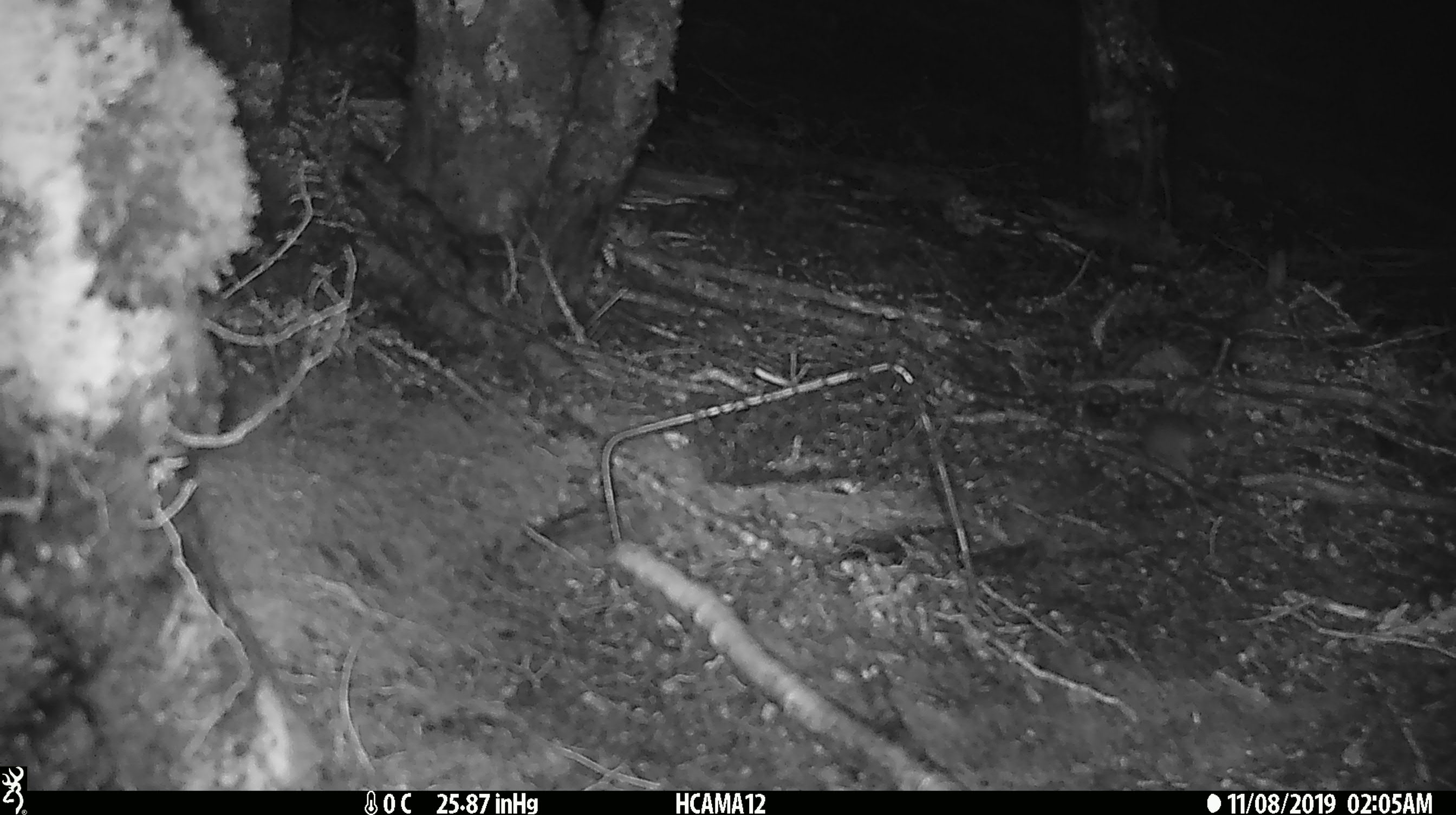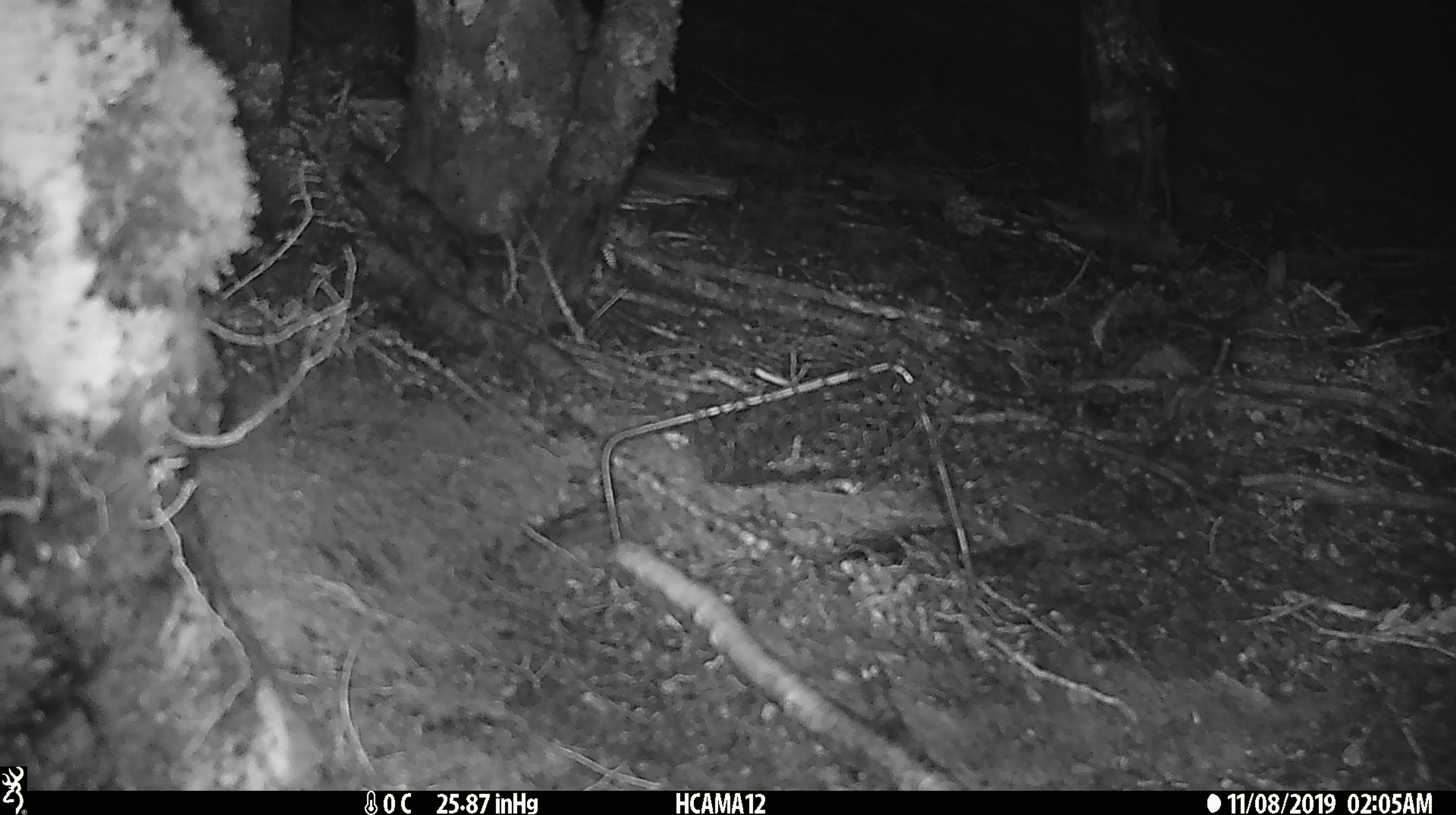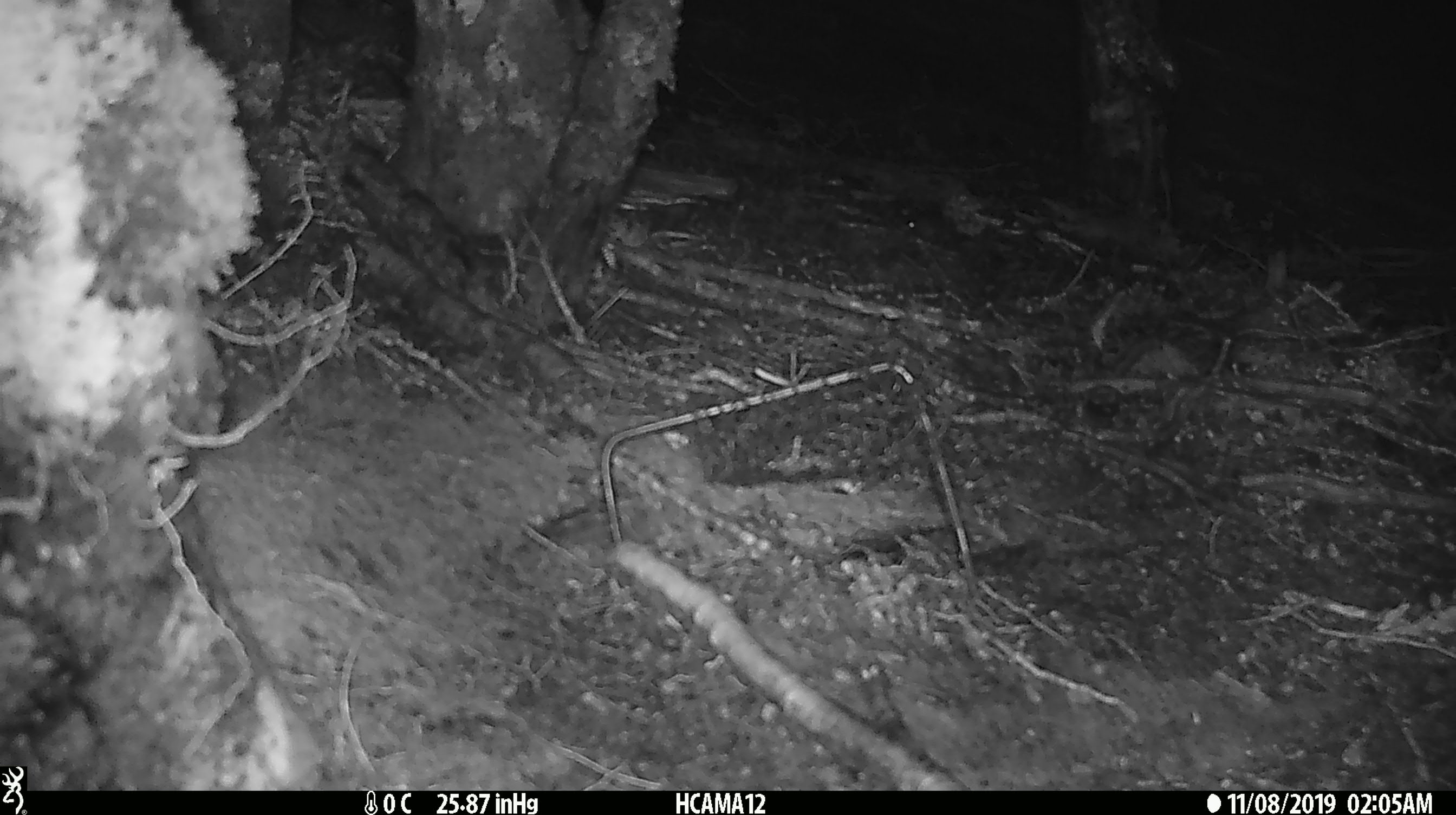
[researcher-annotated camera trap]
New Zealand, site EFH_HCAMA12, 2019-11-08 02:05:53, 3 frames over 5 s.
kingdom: Animalia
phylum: Chordata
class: Mammalia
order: Rodentia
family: Muridae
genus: Mus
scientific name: Mus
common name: mouse